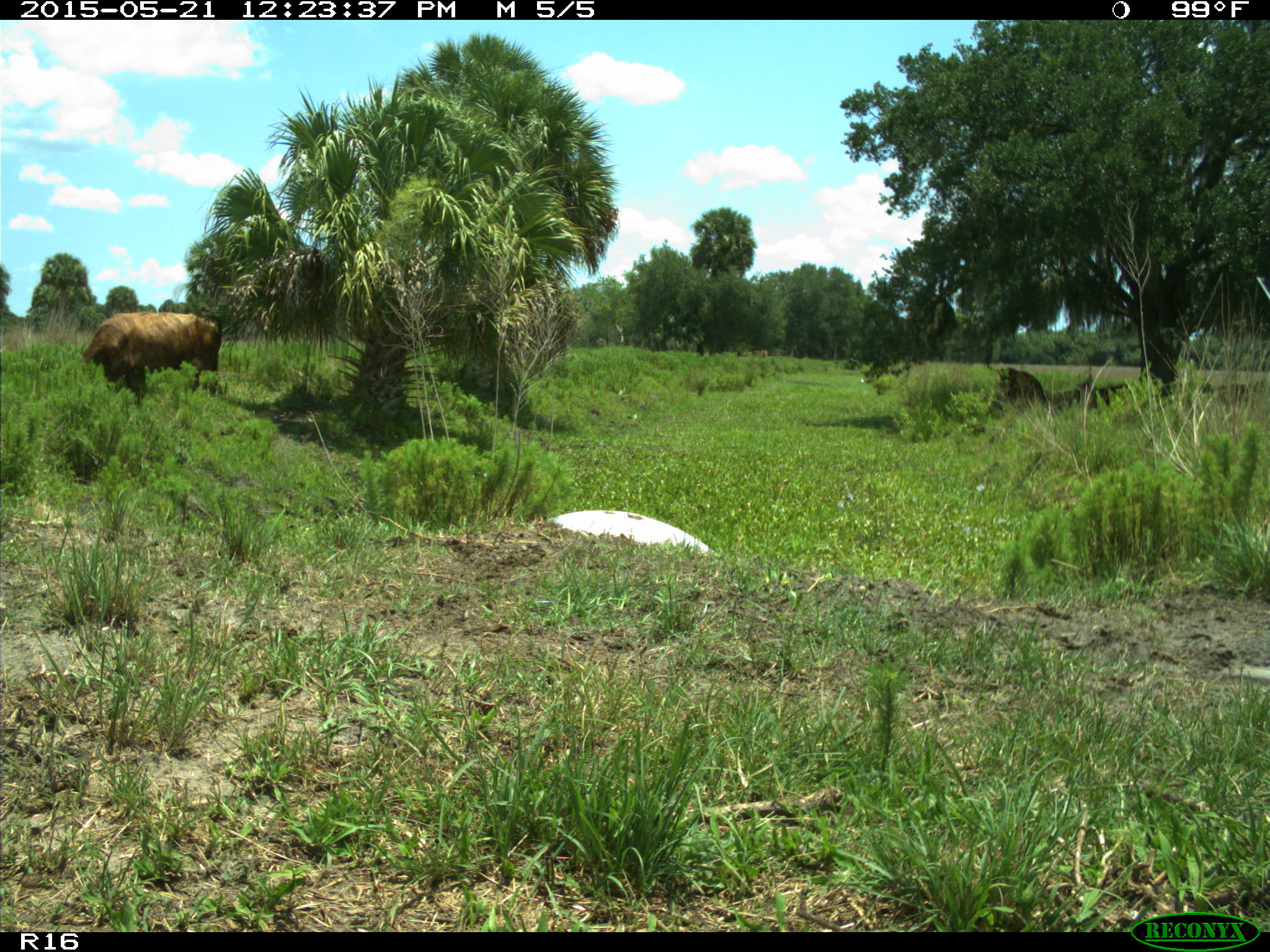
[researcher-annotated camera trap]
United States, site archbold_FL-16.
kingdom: Animalia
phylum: Chordata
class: Mammalia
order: Artiodactyla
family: Bovidae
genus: Bos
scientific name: Bos taurus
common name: domestic cow